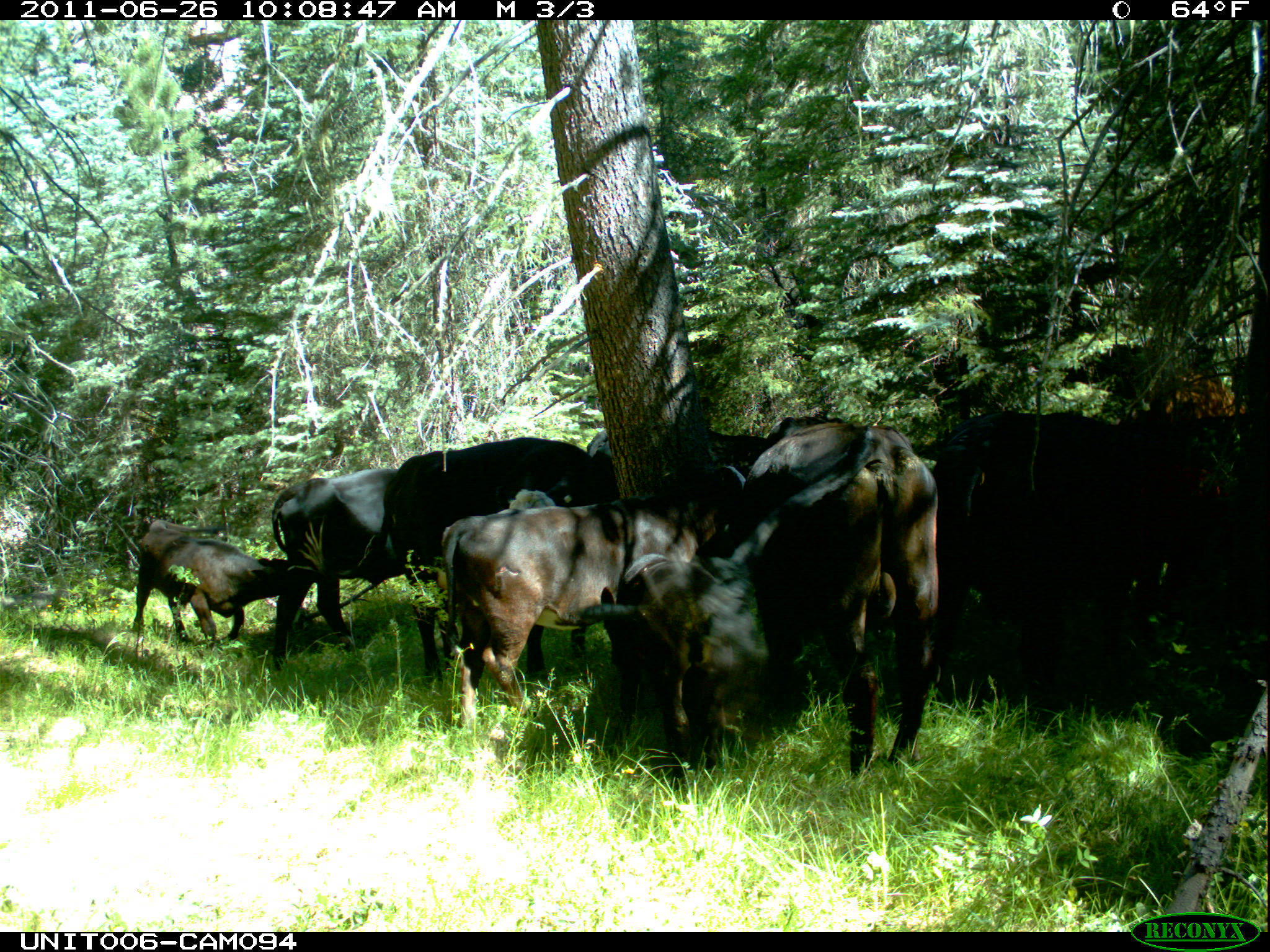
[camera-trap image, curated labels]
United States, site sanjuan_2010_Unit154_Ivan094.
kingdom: Animalia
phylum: Chordata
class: Mammalia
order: Artiodactyla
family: Bovidae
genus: Bos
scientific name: Bos taurus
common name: domestic cow